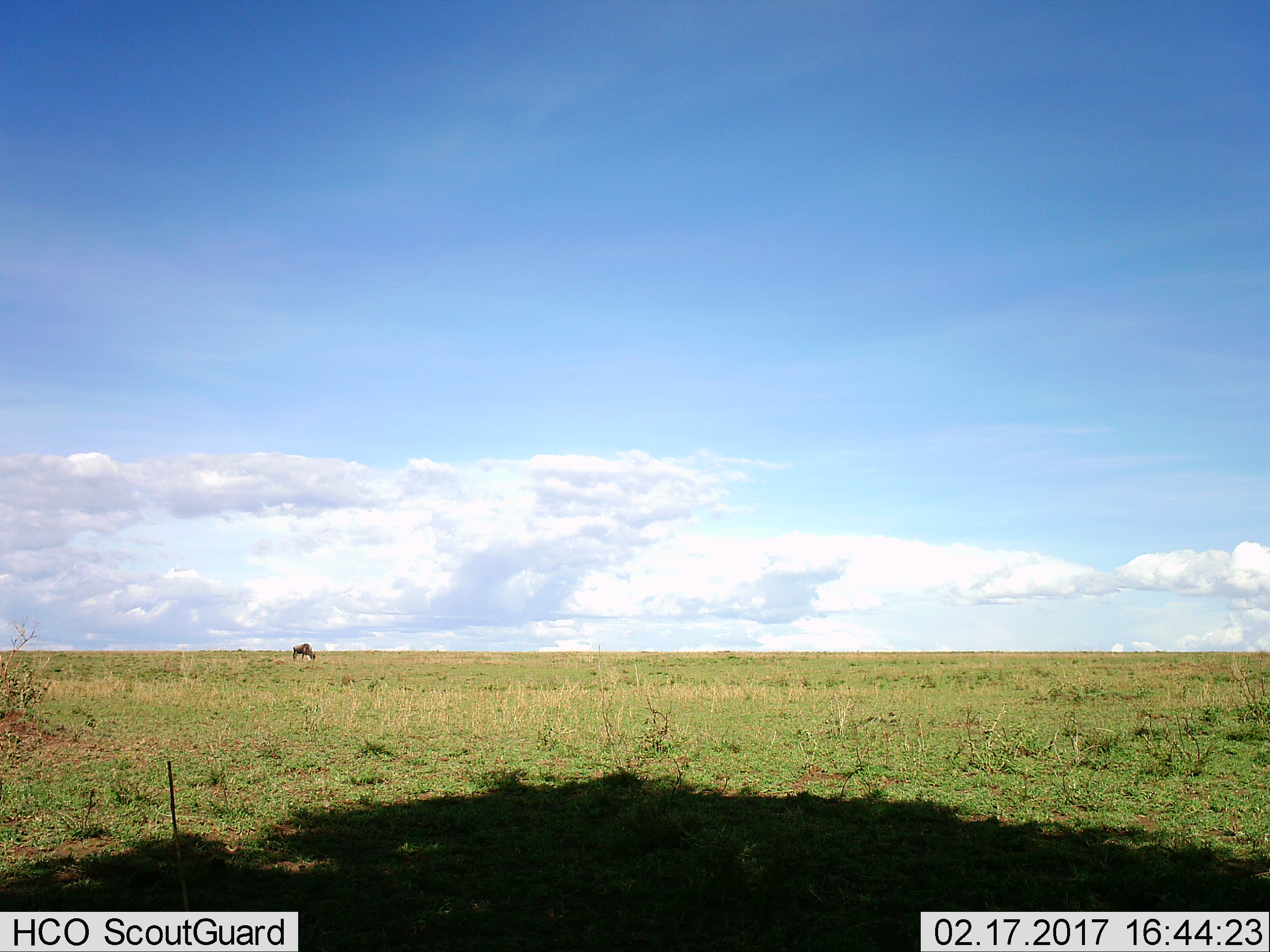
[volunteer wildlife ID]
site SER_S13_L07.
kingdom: Animalia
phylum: Chordata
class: Mammalia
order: Artiodactyla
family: Bovidae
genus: Connochaetes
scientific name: Connochaetes taurinus taurinus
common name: blue wildebeest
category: wildebeestblue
Wildebeestblue (blue wildebeest) (Connochaetes taurinus taurinus), count 1. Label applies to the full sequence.